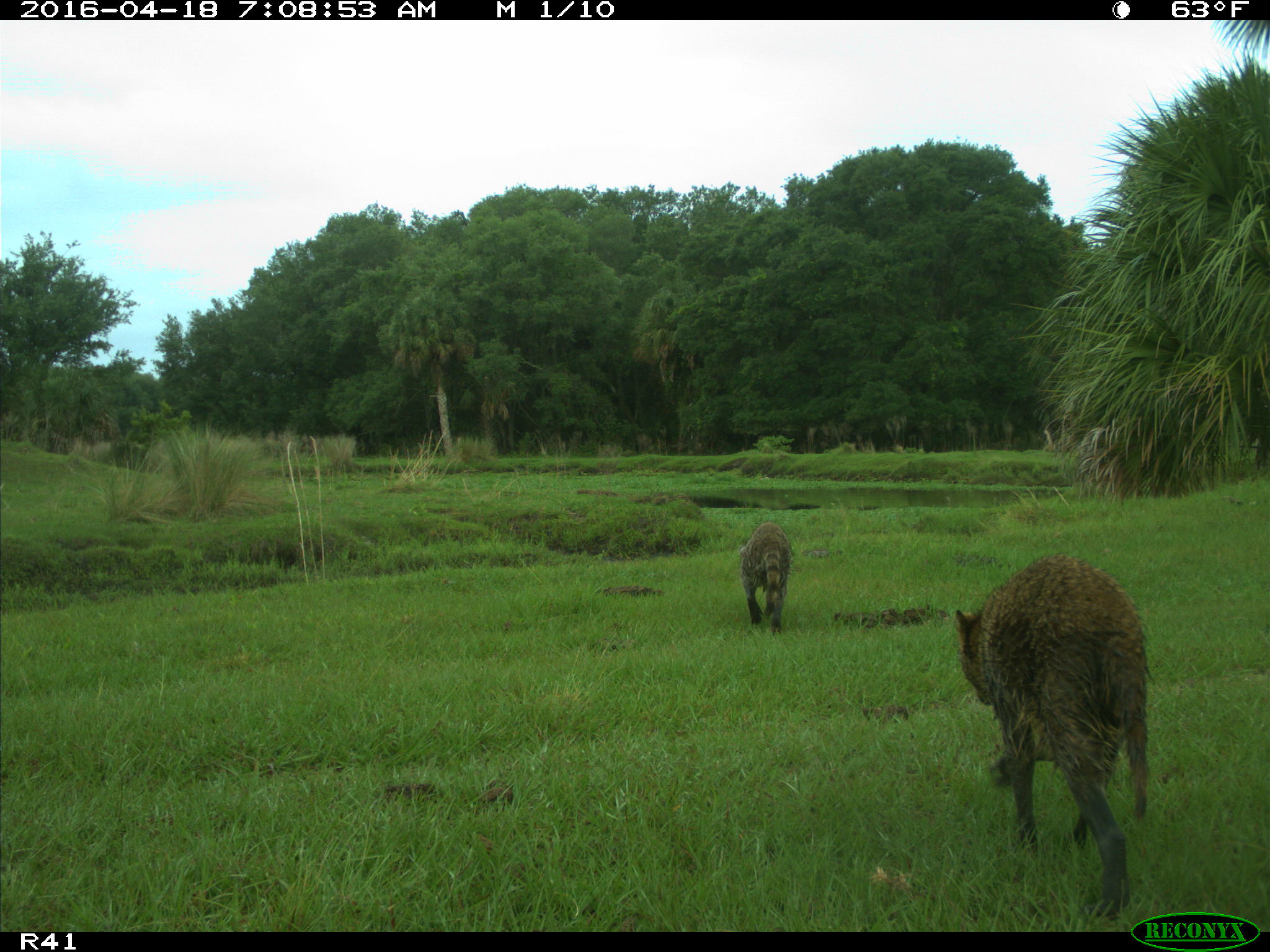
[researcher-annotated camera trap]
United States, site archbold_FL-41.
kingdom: Animalia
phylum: Chordata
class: Mammalia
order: Carnivora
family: Procyonidae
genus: Procyon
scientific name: Procyon lotor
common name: common raccoon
Procyon lotor (common raccoon).